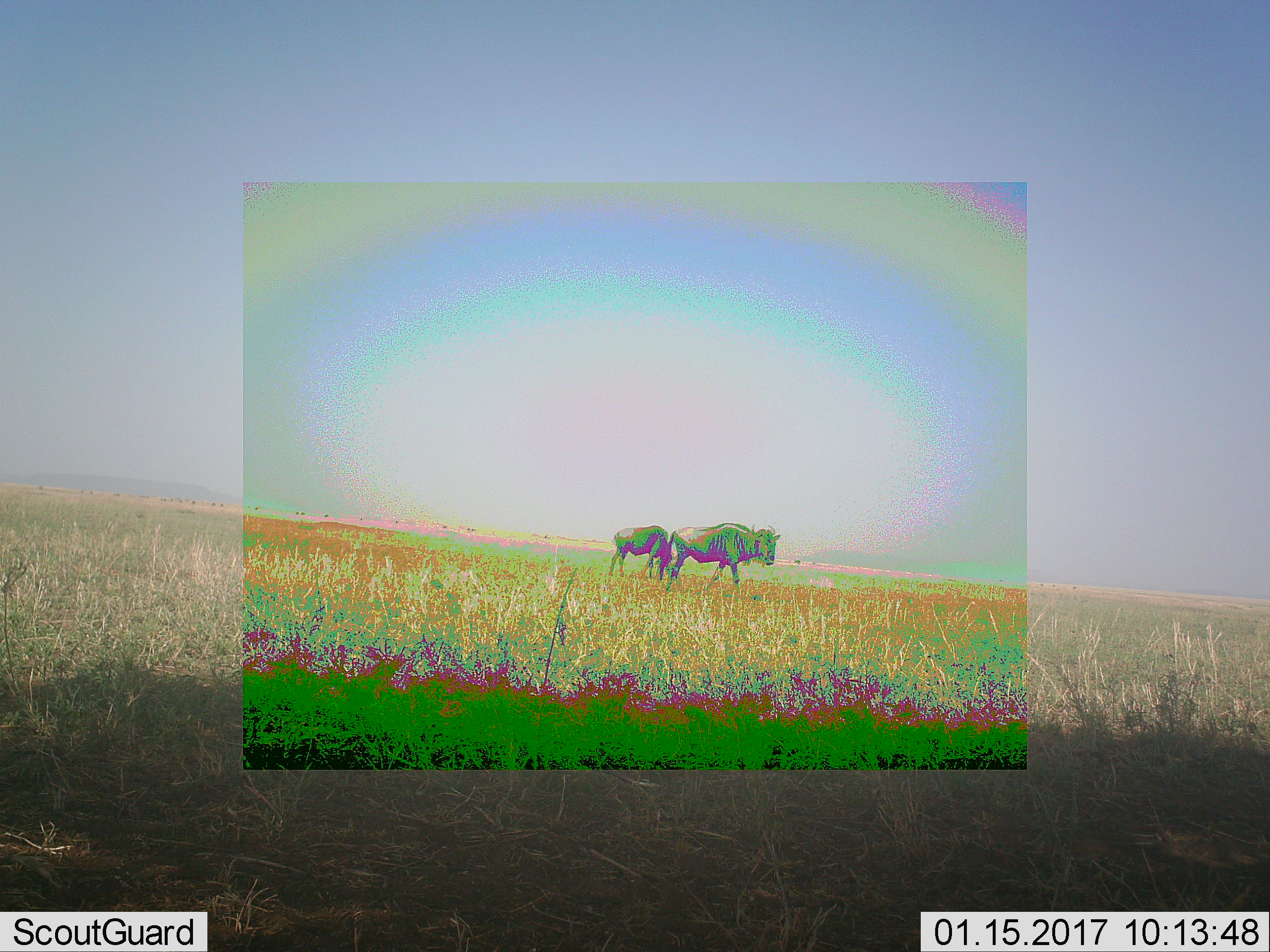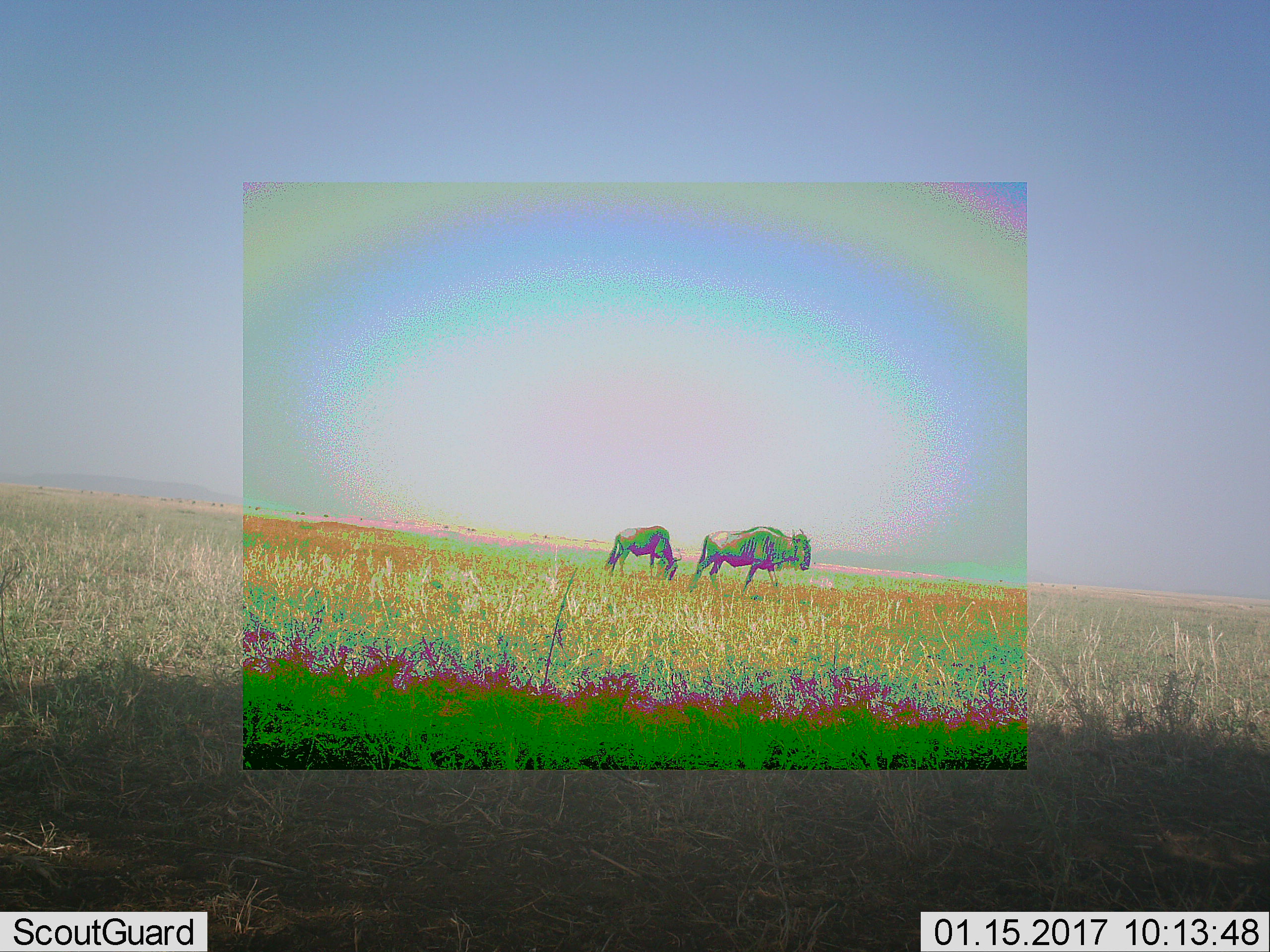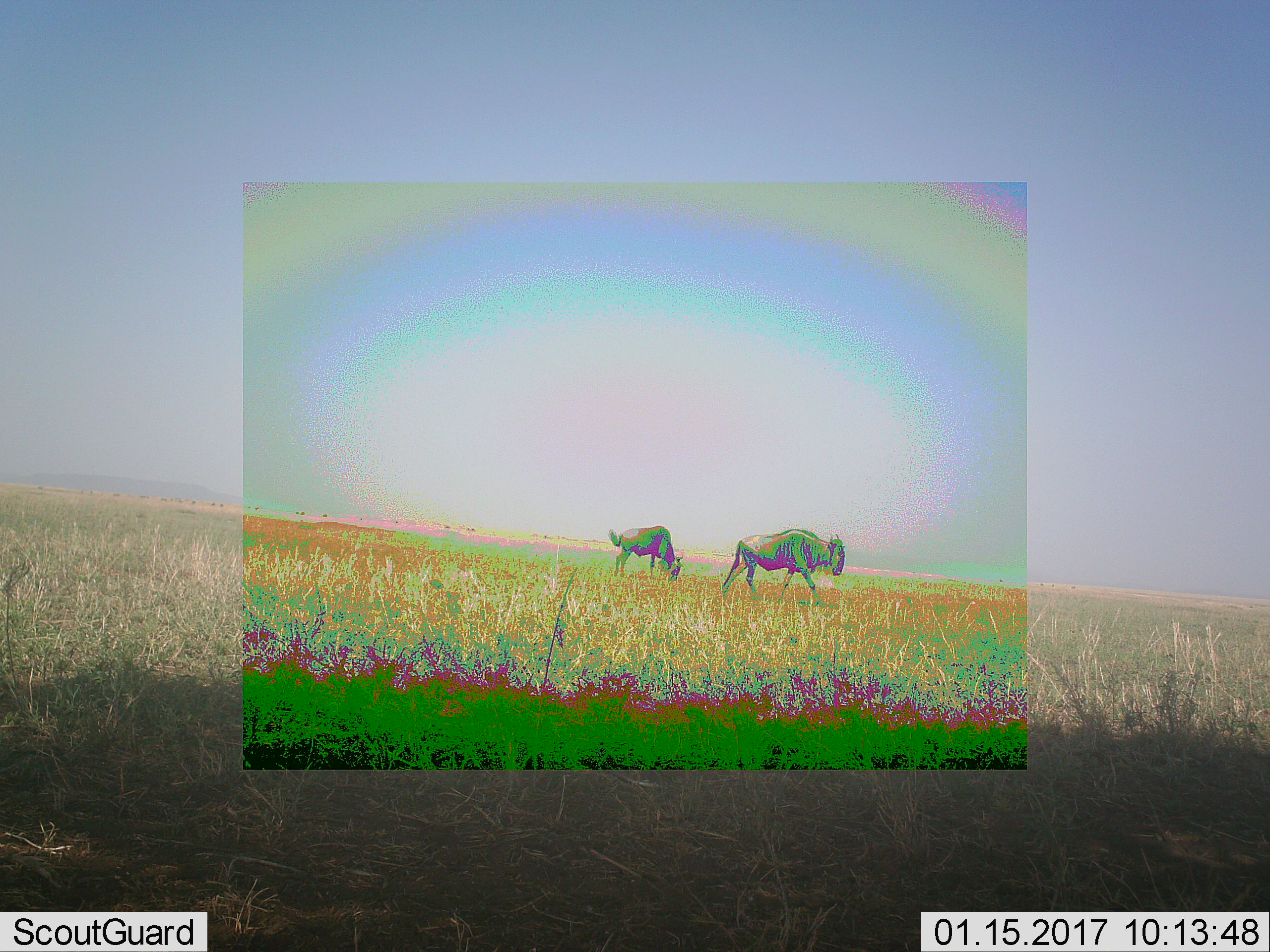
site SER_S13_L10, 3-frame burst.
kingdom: Animalia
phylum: Chordata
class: Mammalia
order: Artiodactyla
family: Bovidae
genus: Connochaetes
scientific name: Connochaetes taurinus taurinus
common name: blue wildebeest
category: wildebeestblue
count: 2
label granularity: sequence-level